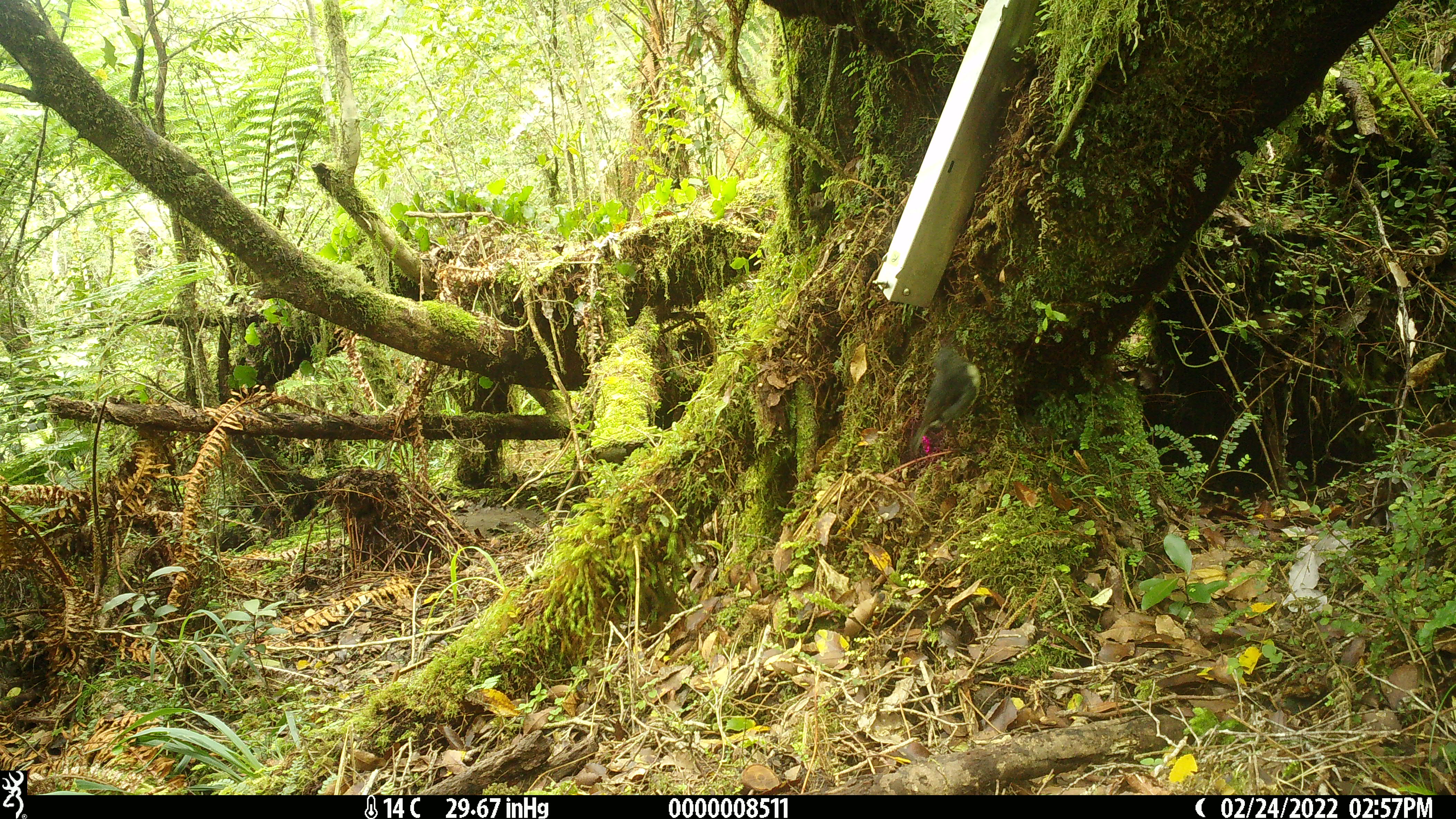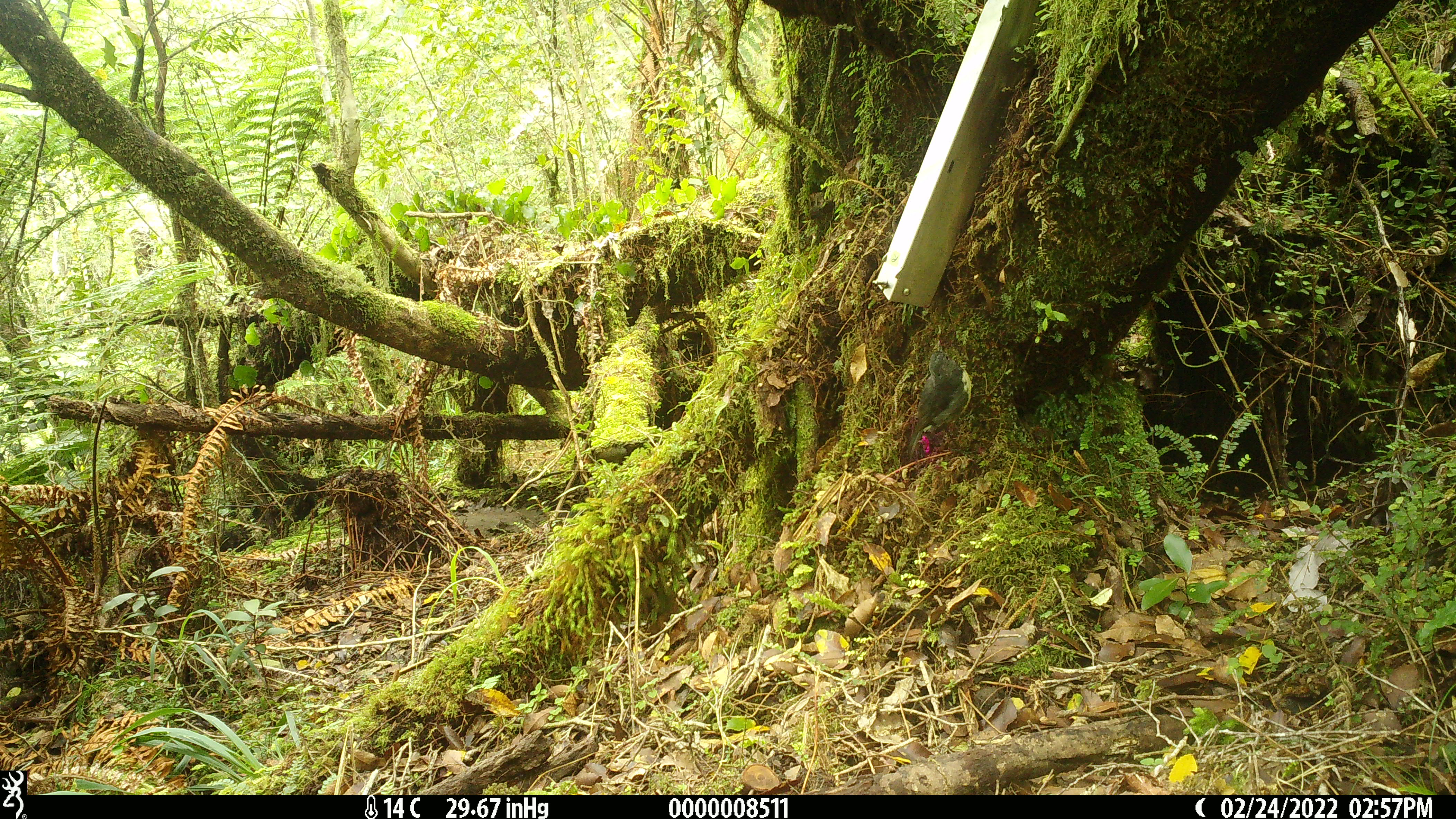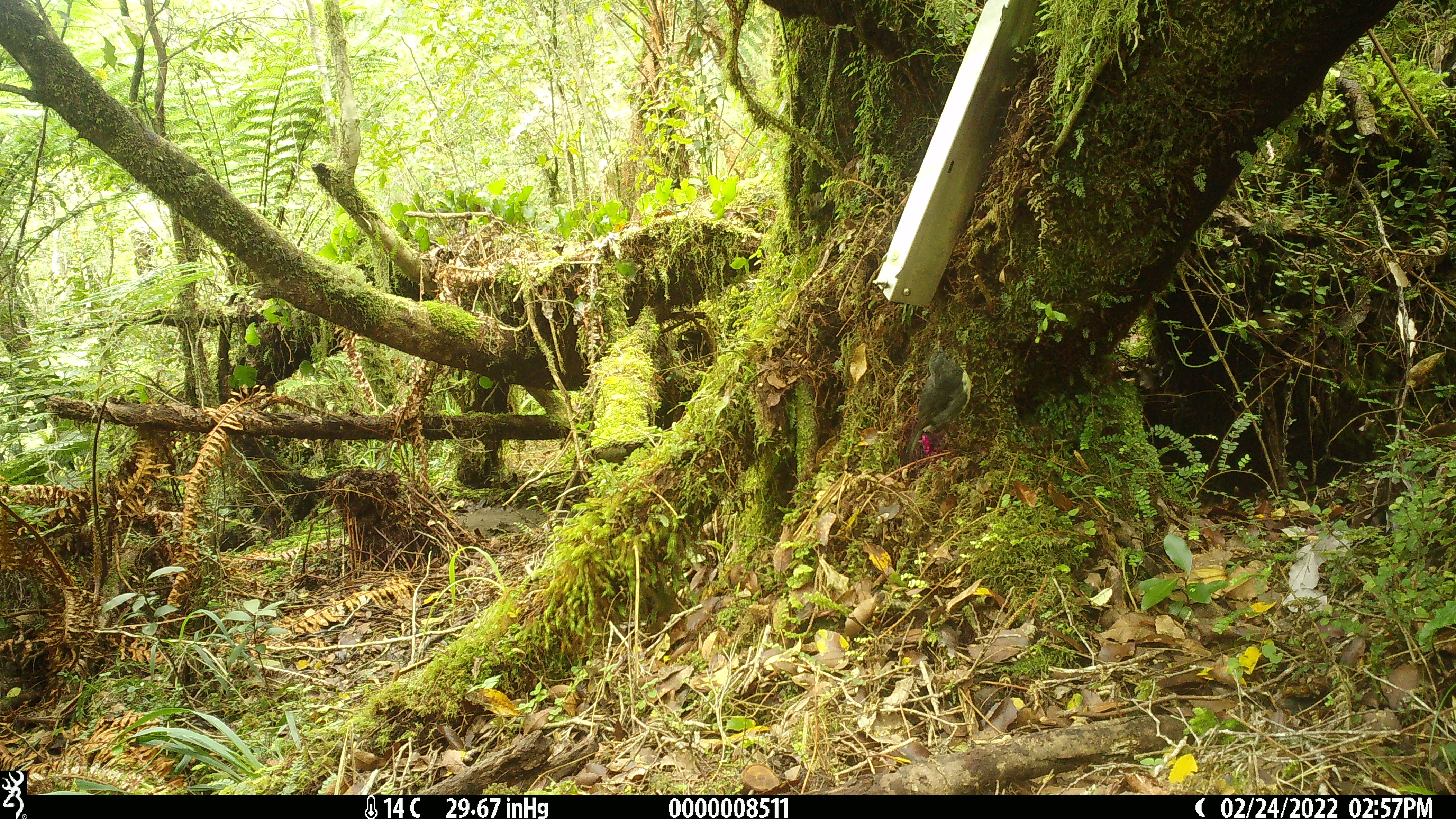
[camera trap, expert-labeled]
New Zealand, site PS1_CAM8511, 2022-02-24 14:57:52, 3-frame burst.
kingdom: Animalia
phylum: Chordata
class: Aves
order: Passeriformes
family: Petroicidae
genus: Petroica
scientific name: Petroica australis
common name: new zealand robin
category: robin